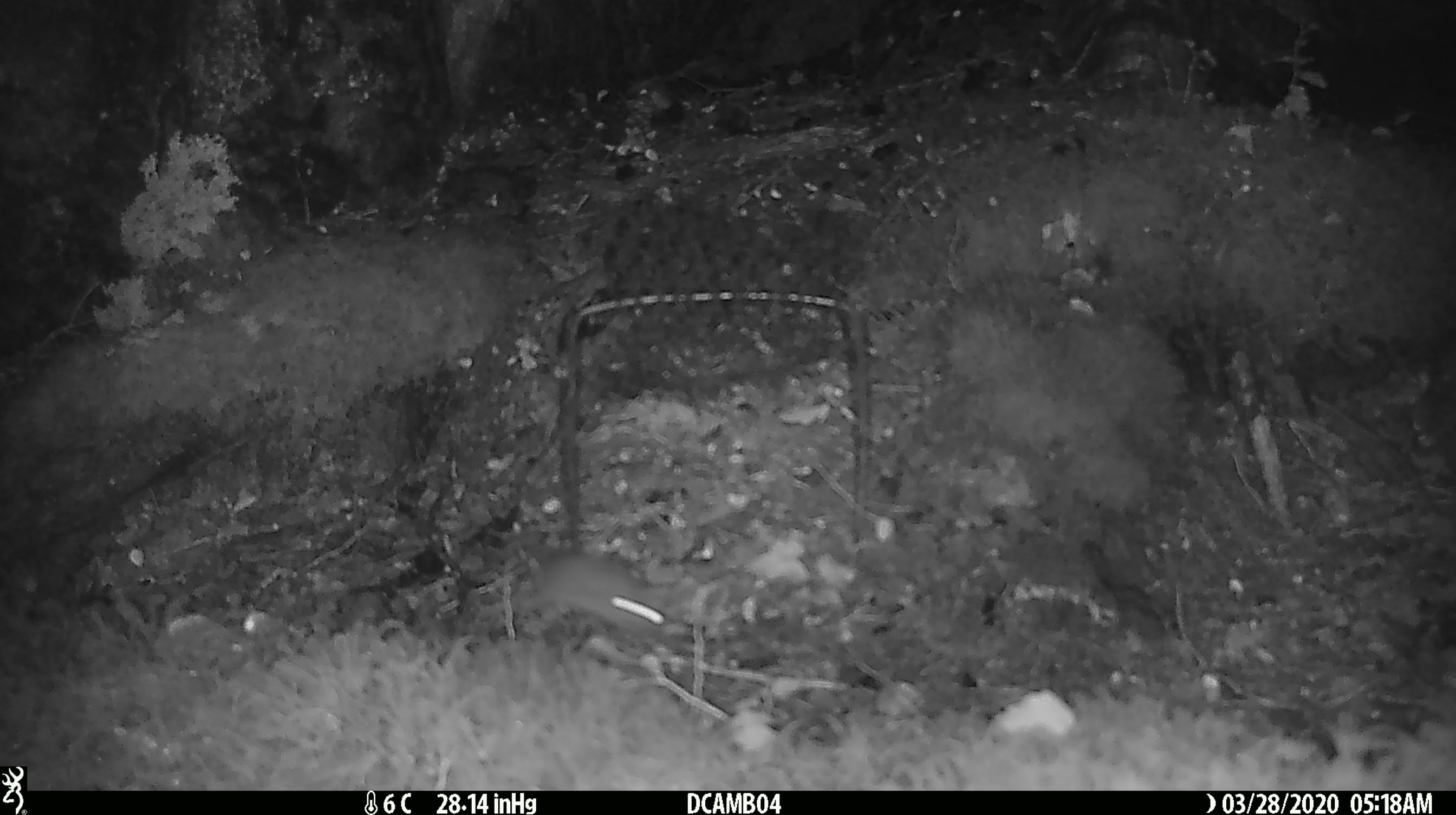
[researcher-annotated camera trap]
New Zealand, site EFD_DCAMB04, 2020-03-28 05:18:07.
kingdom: Animalia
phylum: Chordata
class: Mammalia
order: Rodentia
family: Muridae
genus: Mus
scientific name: Mus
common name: mouse